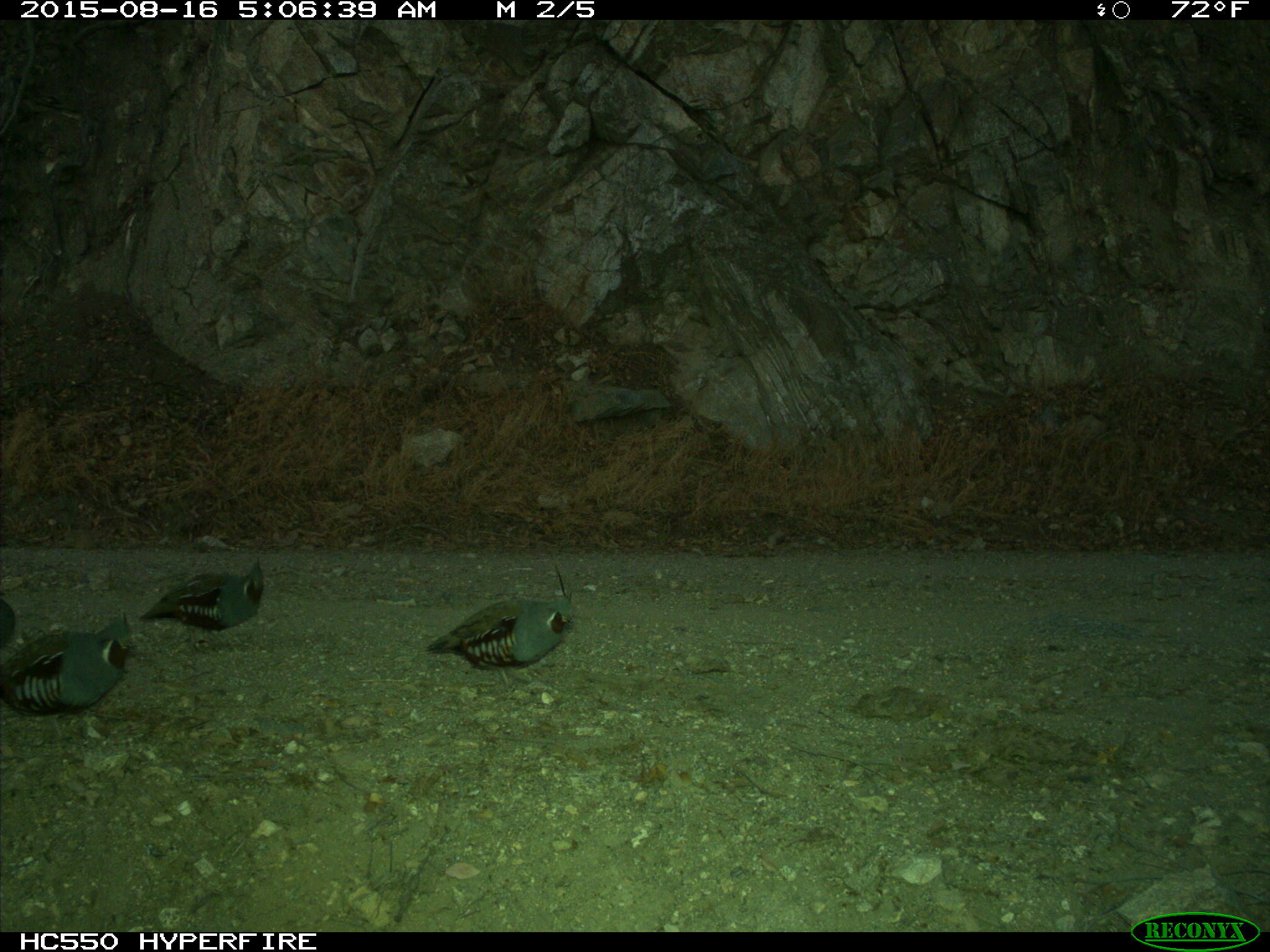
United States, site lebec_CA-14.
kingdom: Animalia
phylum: Chordata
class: Aves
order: Galliformes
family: Odontophoridae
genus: Callipepla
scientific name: Callipepla californica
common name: california quail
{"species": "Callipepla californica (california quail)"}